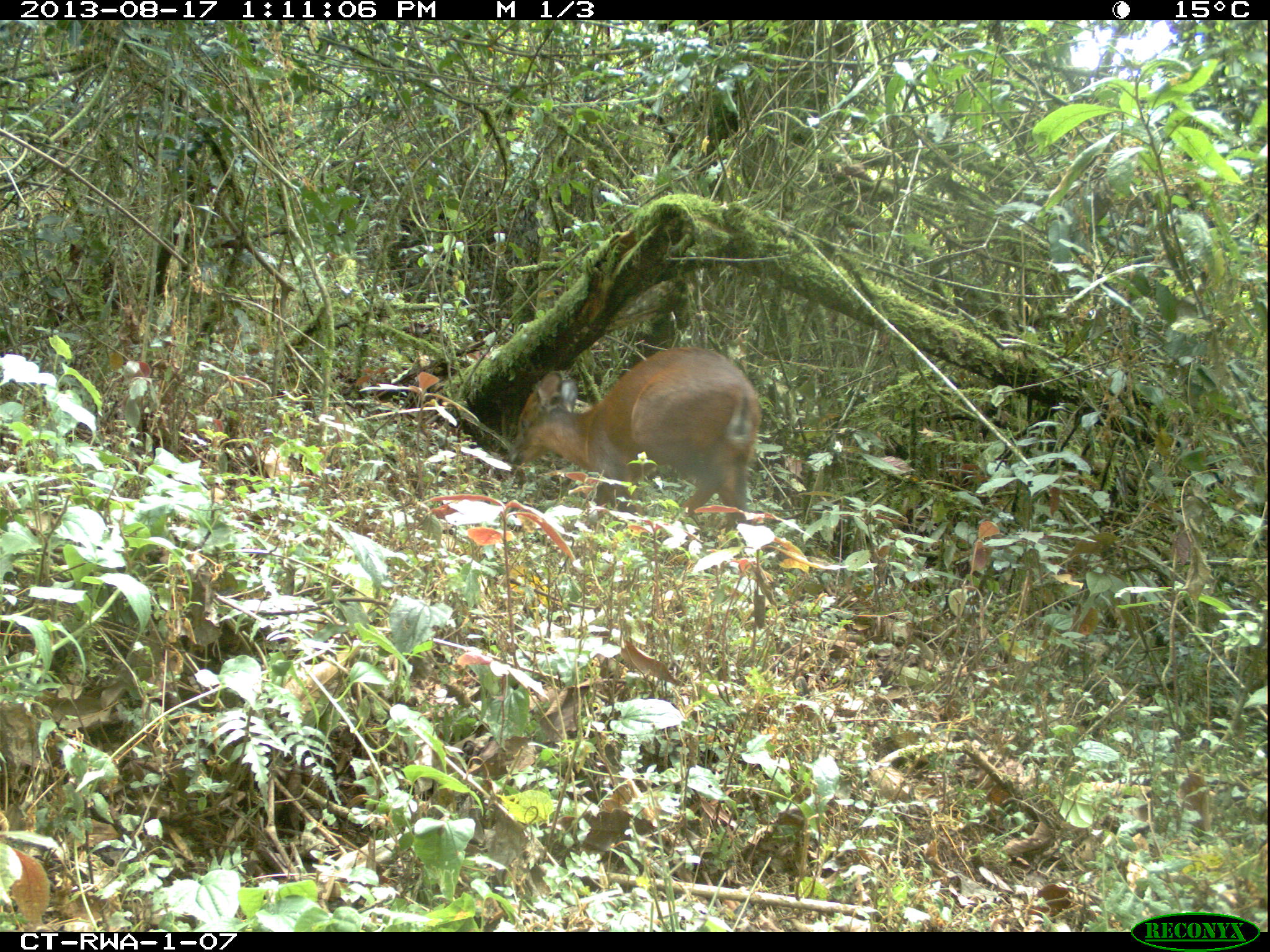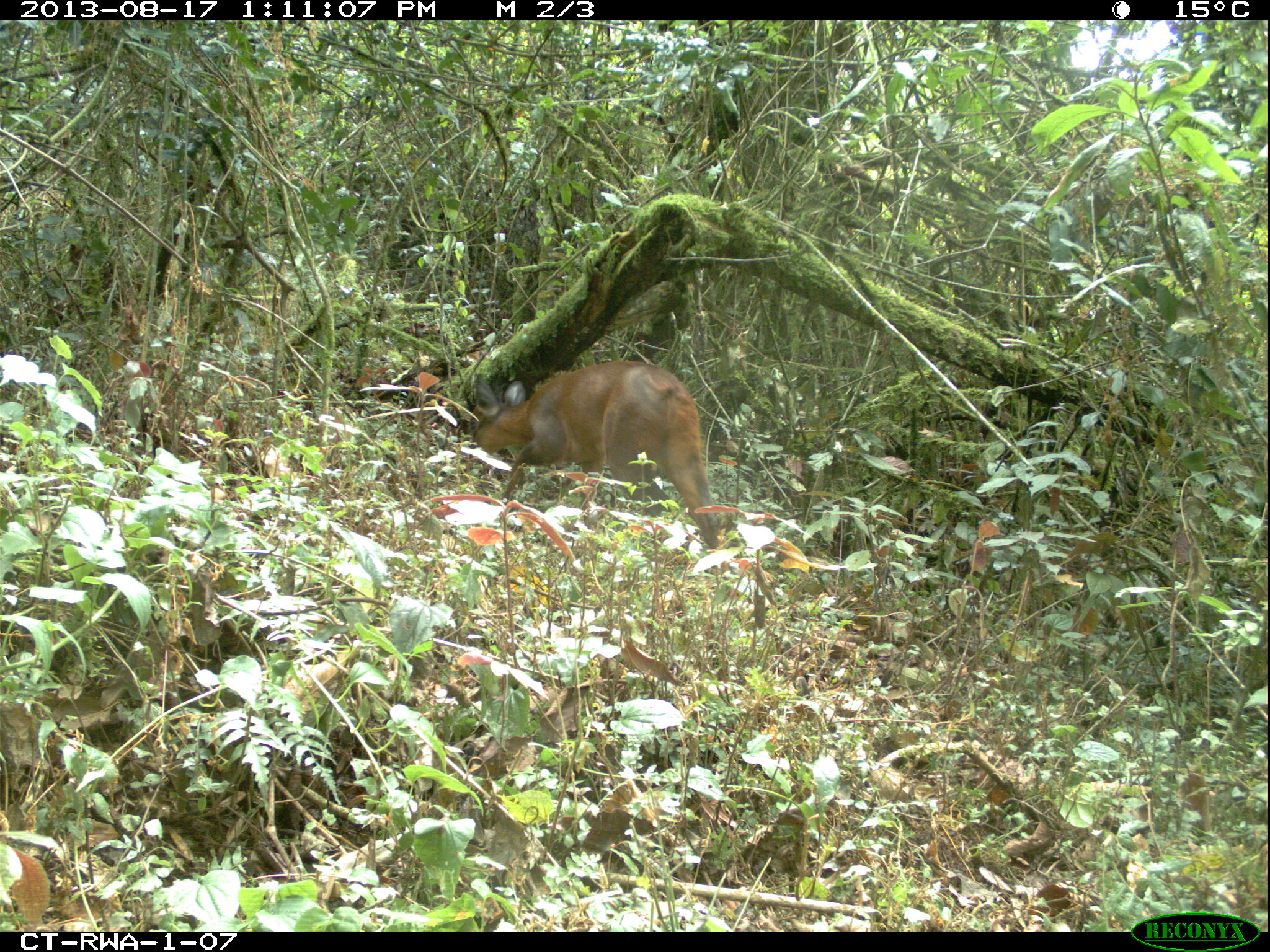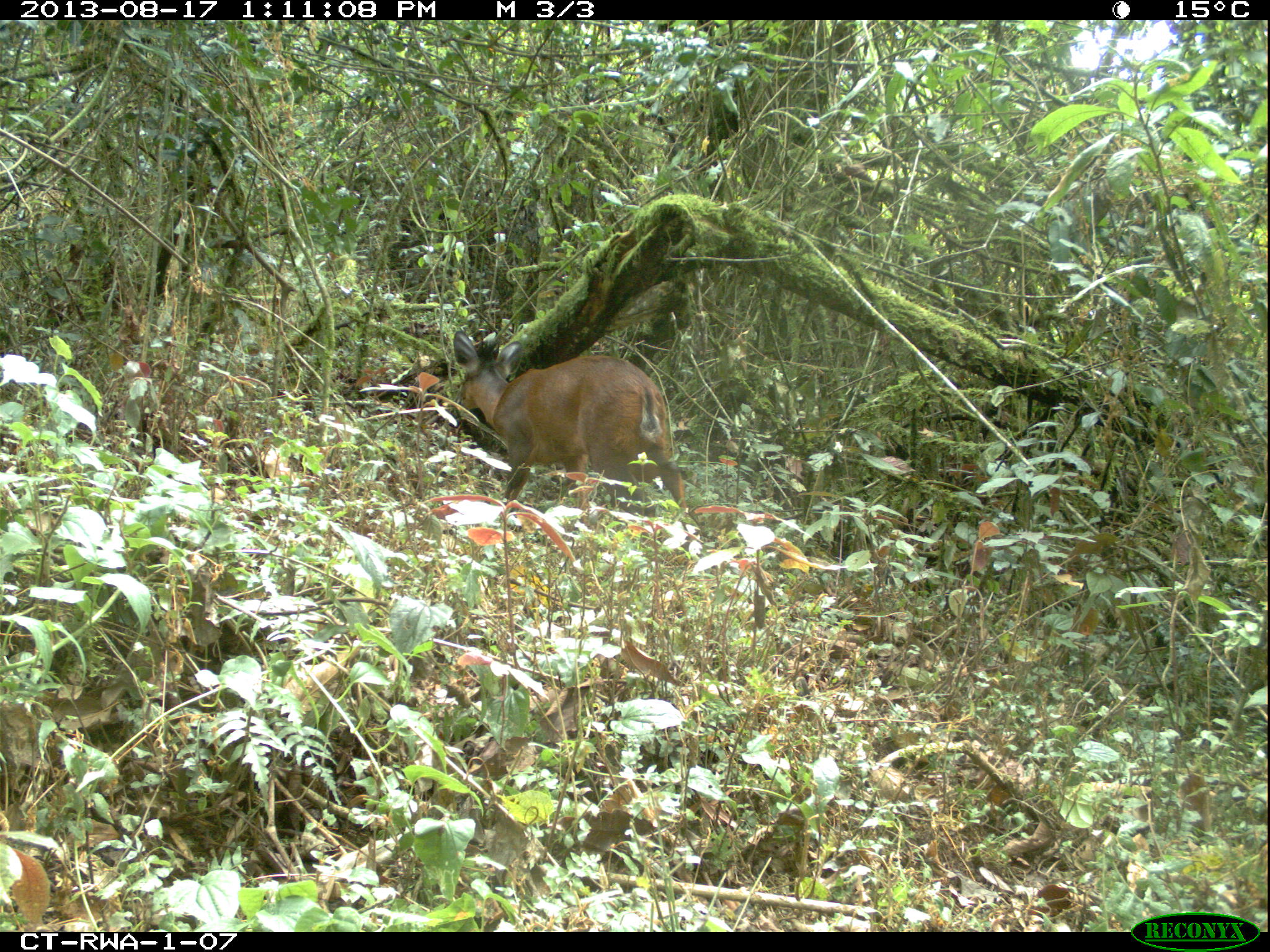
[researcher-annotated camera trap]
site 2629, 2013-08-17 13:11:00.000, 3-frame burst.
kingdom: Animalia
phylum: Chordata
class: Mammalia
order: Artiodactyla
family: Bovidae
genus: Cephalophus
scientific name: Cephalophus nigrifrons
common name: black-fronted duiker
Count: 1.